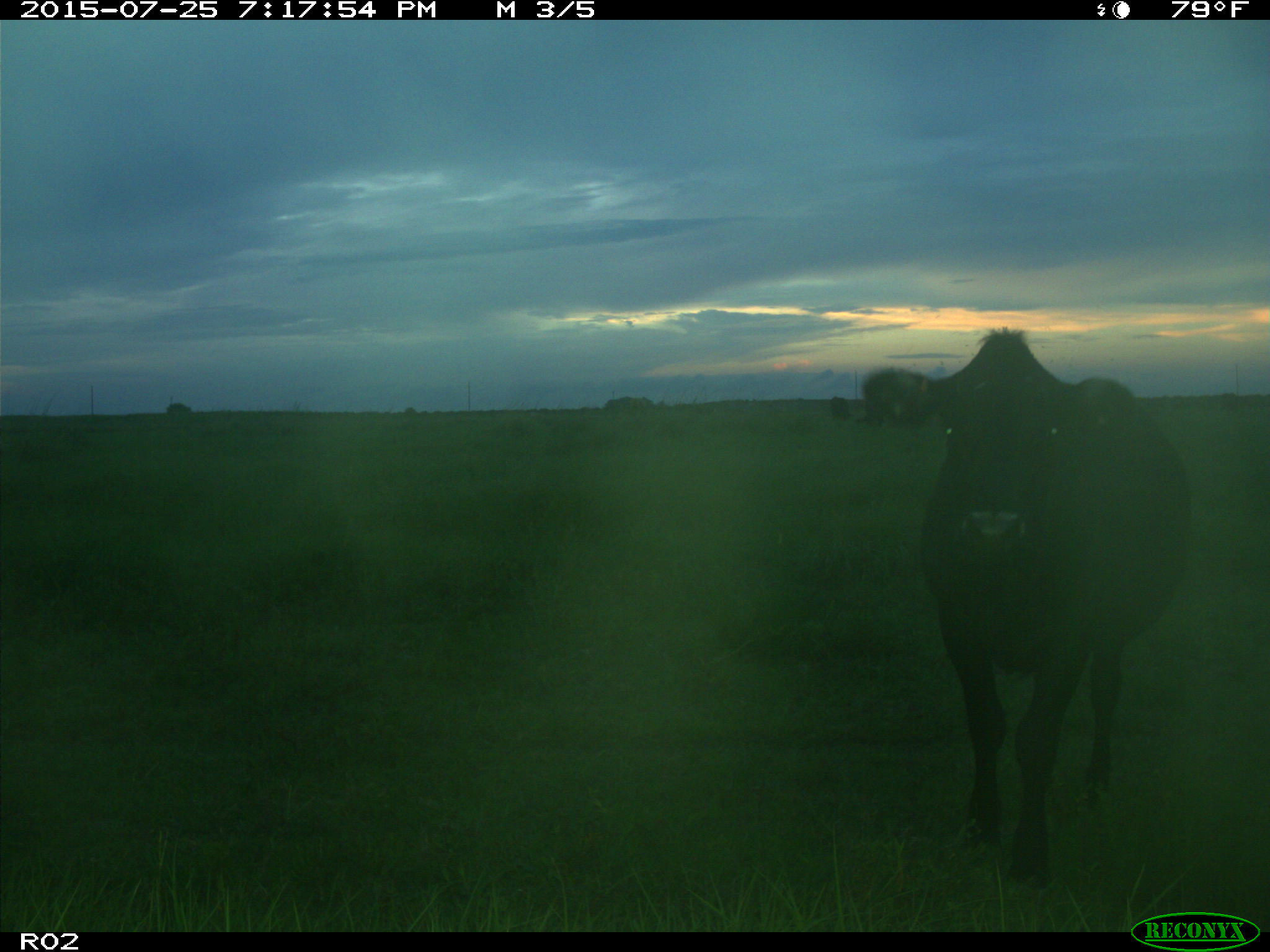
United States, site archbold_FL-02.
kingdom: Animalia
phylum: Chordata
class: Mammalia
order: Artiodactyla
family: Bovidae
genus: Bos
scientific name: Bos taurus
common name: domestic cow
Bos taurus (domestic cow).